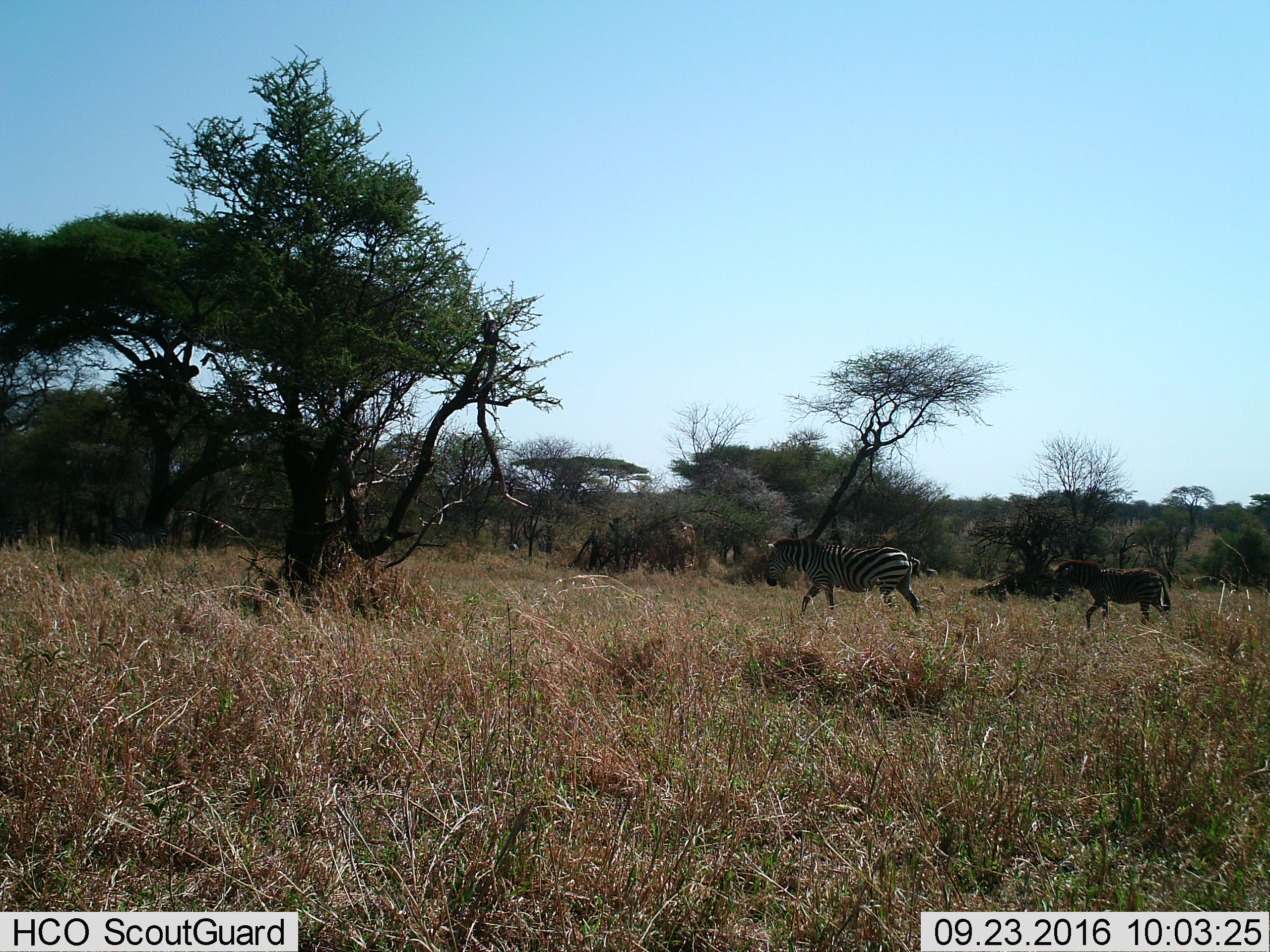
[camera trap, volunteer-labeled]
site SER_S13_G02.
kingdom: Animalia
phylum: Chordata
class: Mammalia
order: Perissodactyla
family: Equidae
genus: Equus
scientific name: Equus quagga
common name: plains zebra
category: zebraplains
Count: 2.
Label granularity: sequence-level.